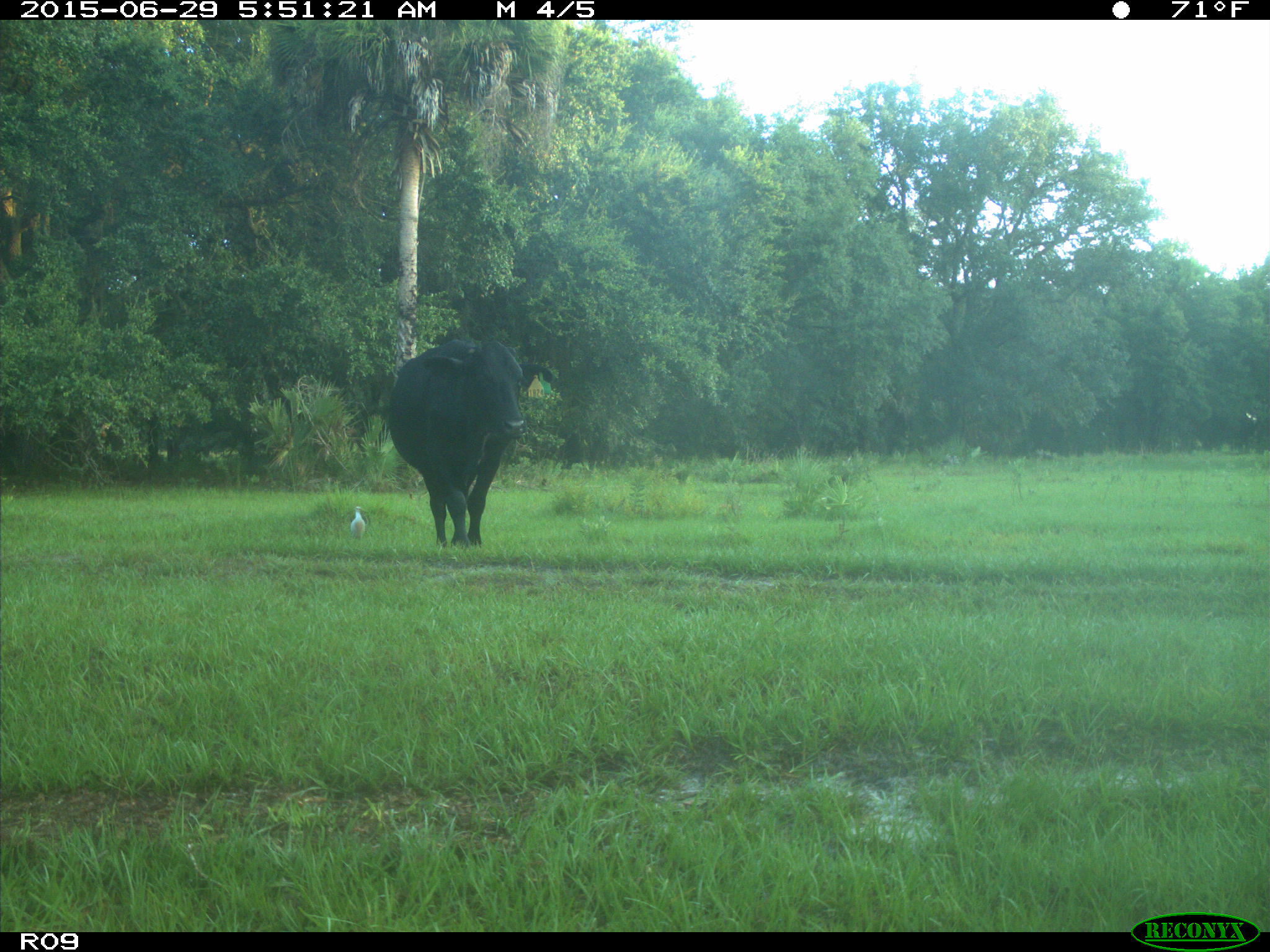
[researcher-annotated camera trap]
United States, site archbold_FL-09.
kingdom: Animalia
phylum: Chordata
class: Mammalia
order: Artiodactyla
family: Bovidae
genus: Bos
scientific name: Bos taurus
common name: domestic cow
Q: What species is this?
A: Bos taurus (domestic cow).